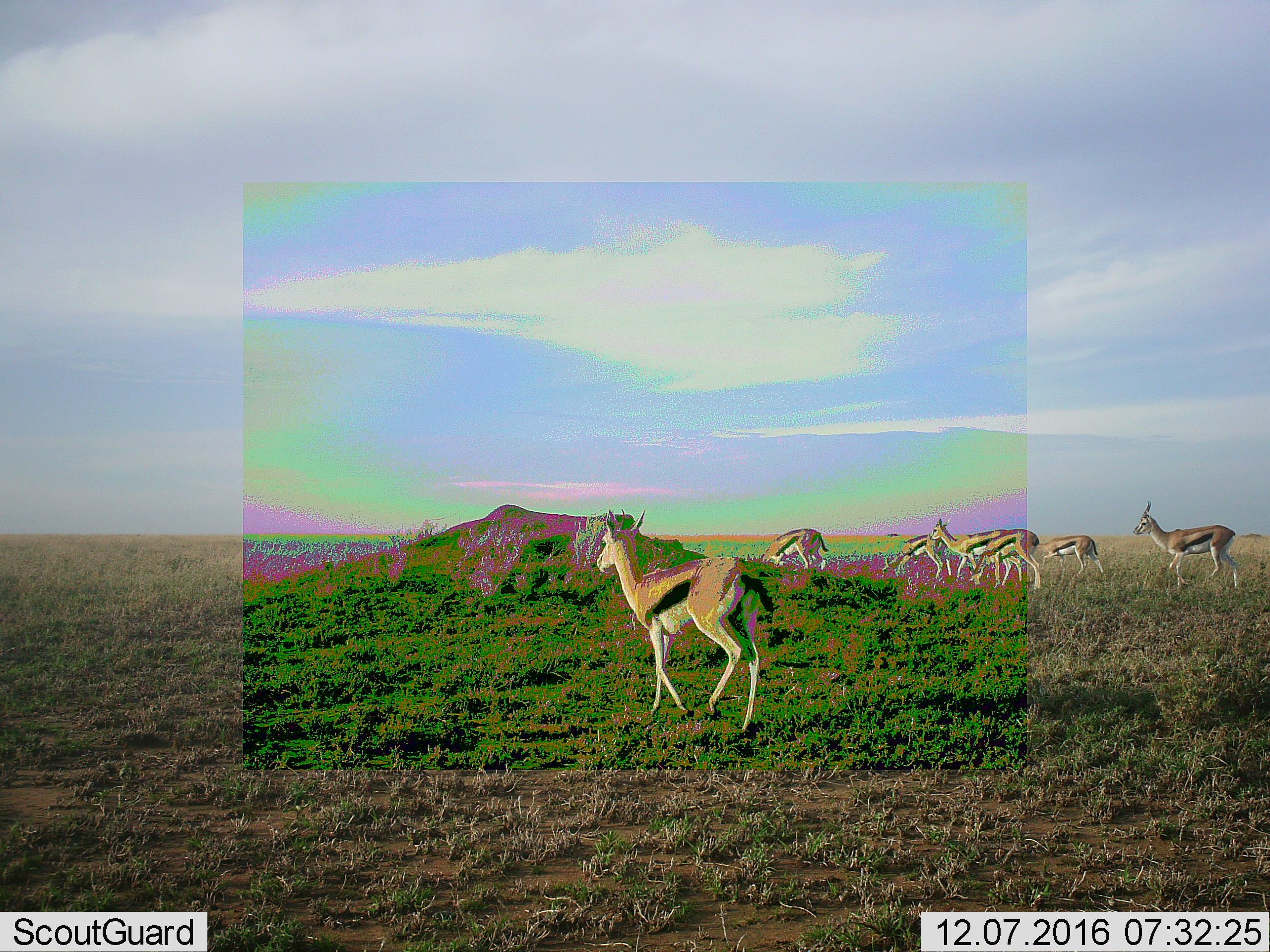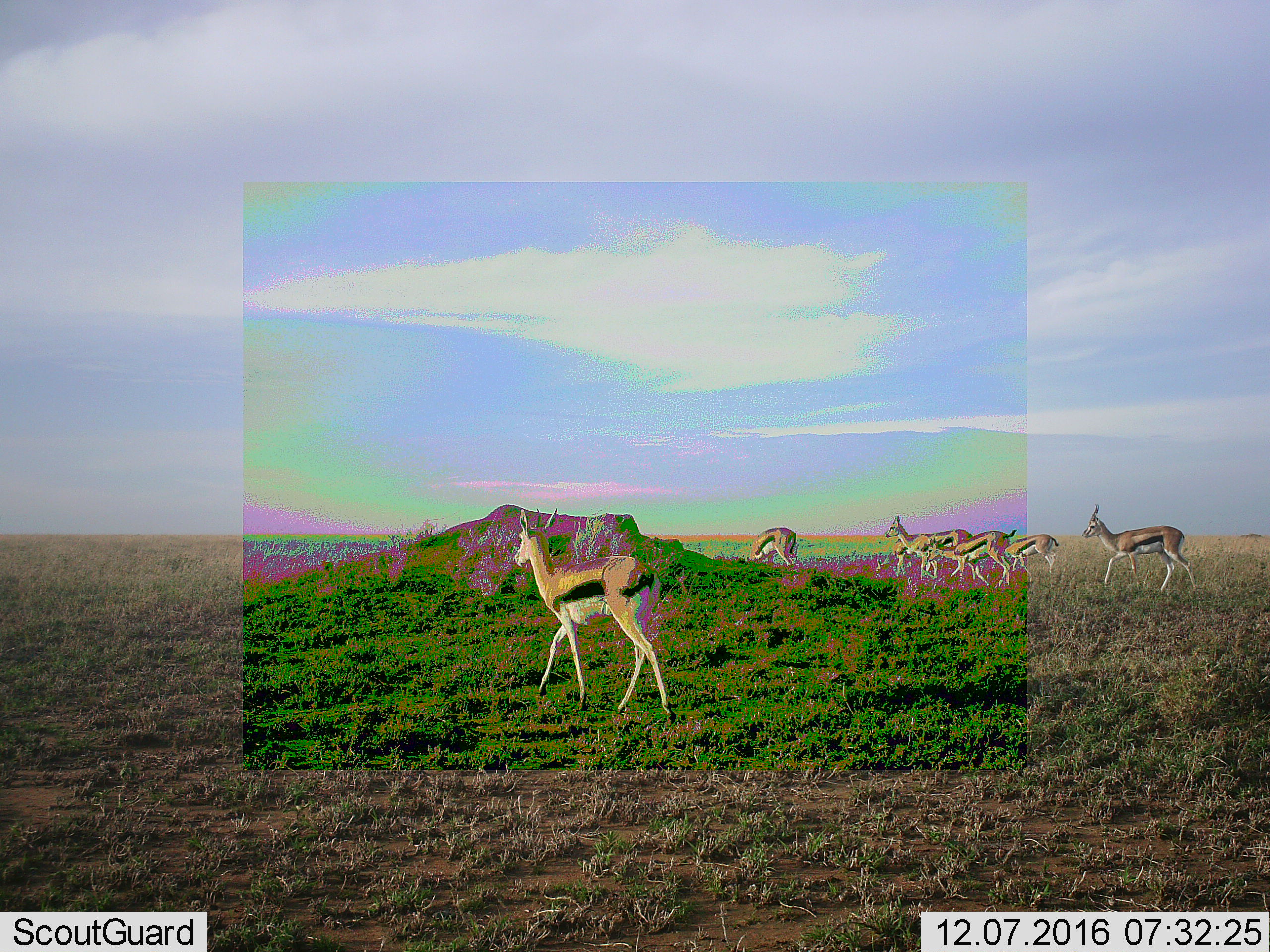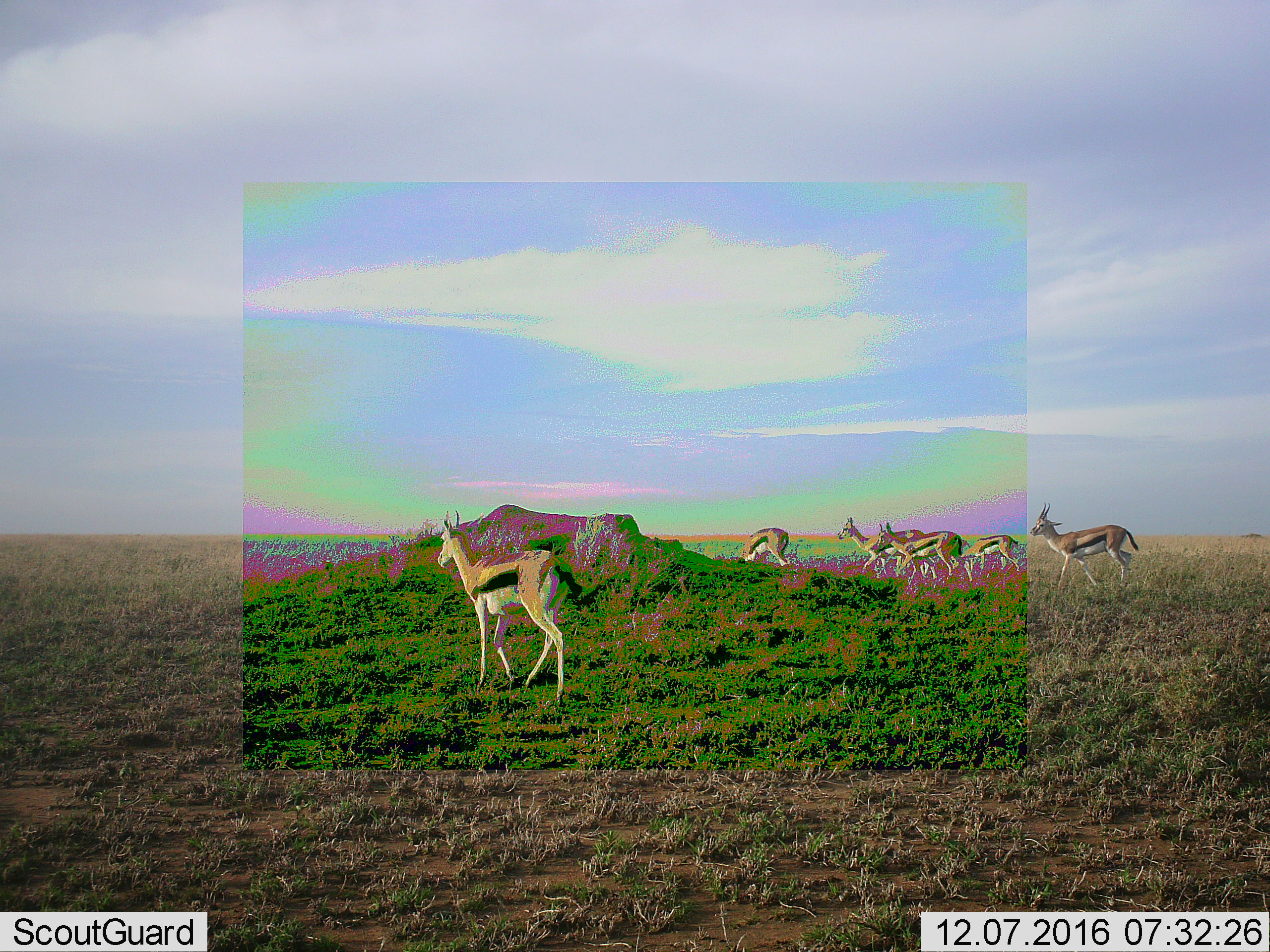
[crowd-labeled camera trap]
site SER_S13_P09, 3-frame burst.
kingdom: Animalia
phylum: Chordata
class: Mammalia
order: Artiodactyla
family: Bovidae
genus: Eudorcas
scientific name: Eudorcas thomsonii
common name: thomson's gazelle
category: gazellethomsons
Gazellethomsons (thomson's gazelle) (Eudorcas thomsonii), count 7. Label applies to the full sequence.